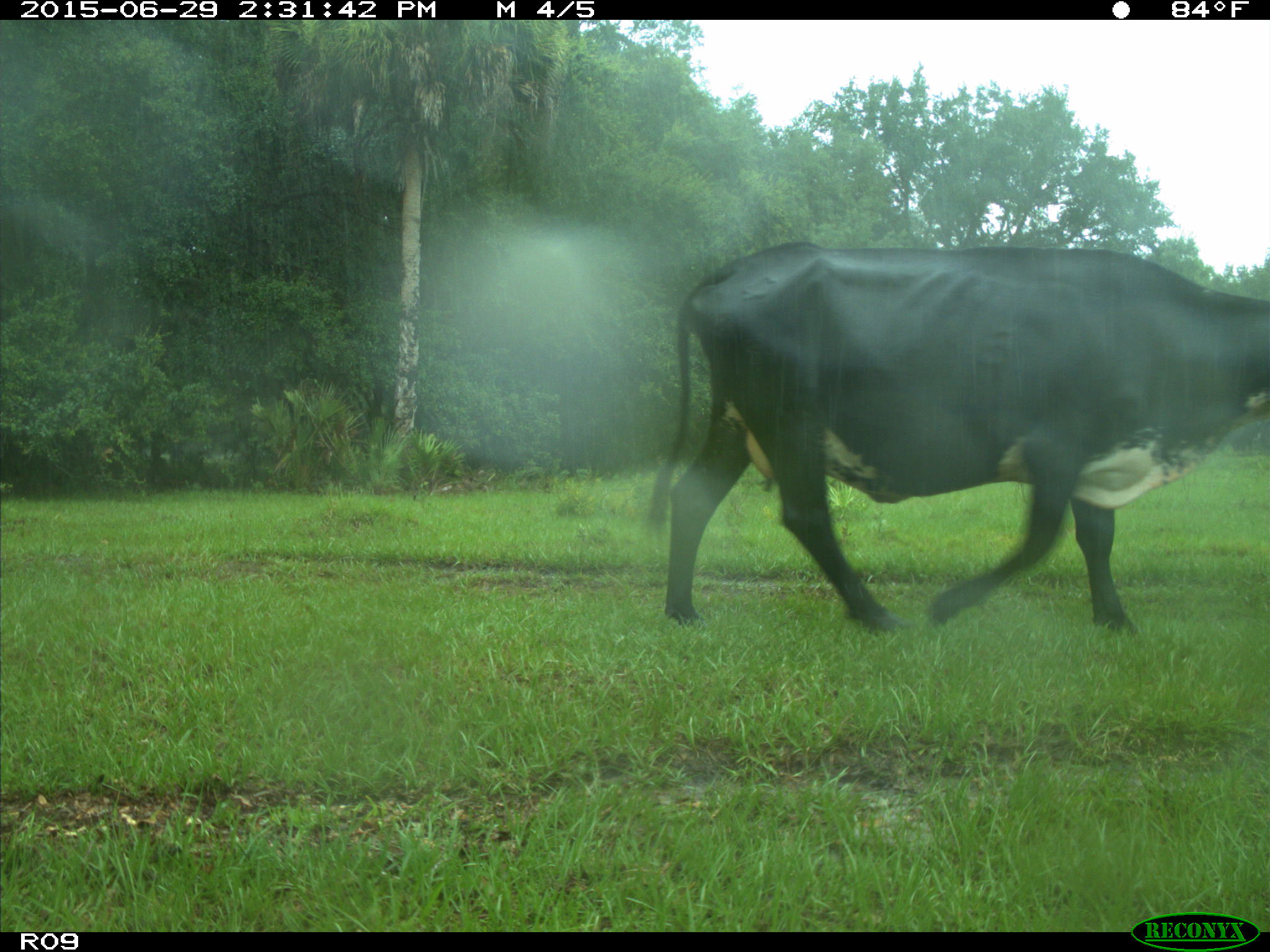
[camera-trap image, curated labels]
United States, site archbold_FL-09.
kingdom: Animalia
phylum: Chordata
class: Mammalia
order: Artiodactyla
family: Bovidae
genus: Bos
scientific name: Bos taurus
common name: domestic cow